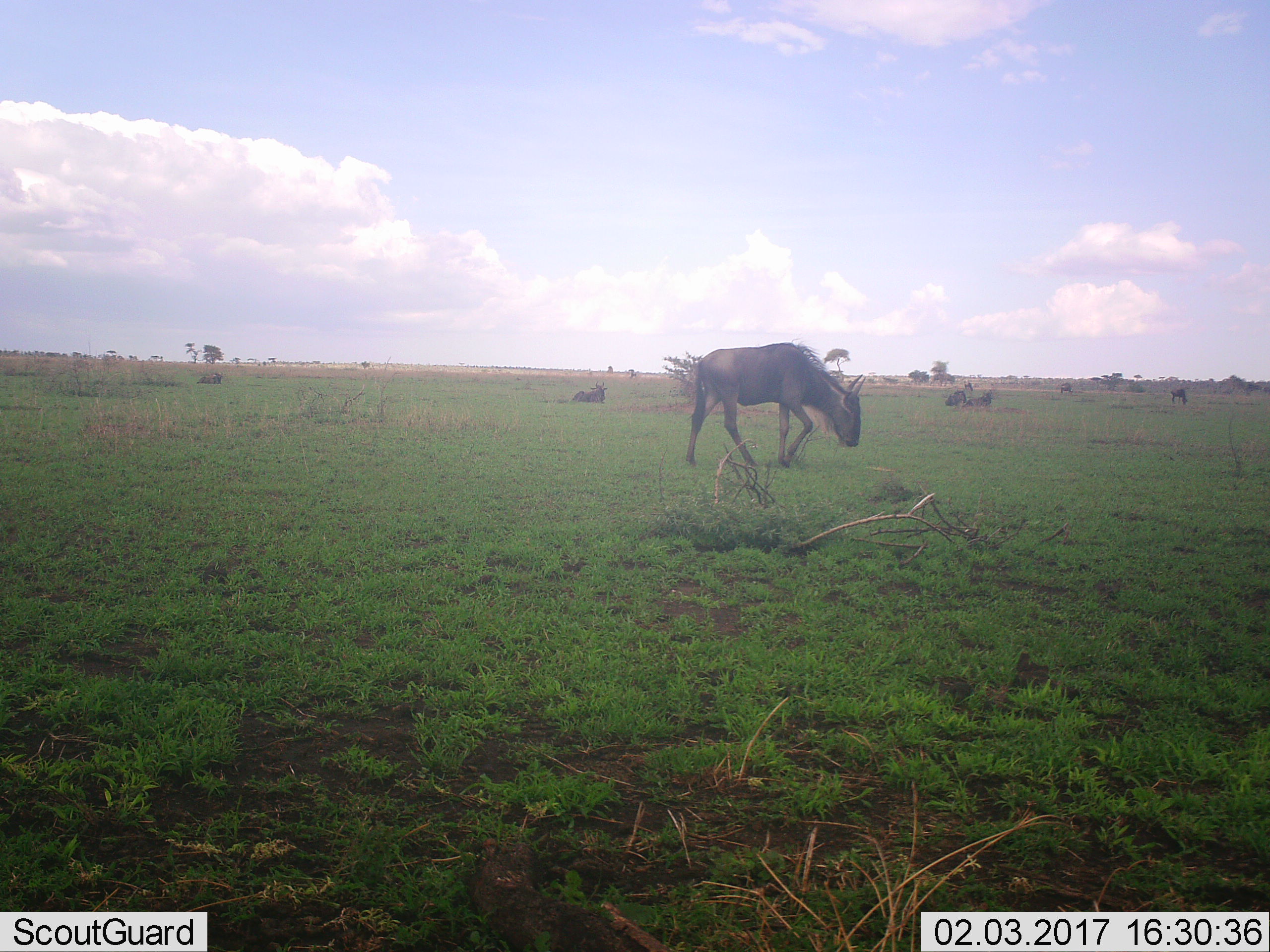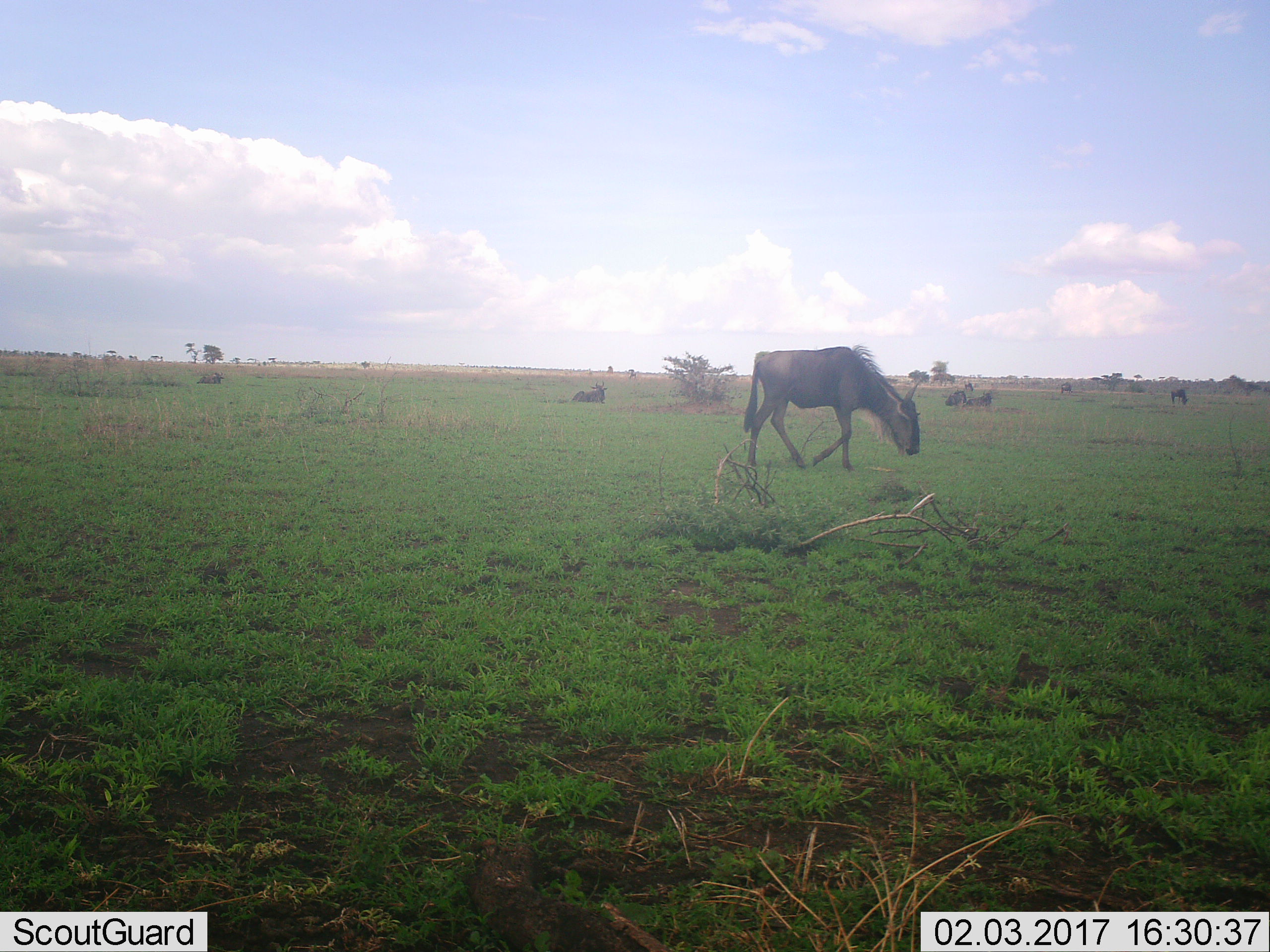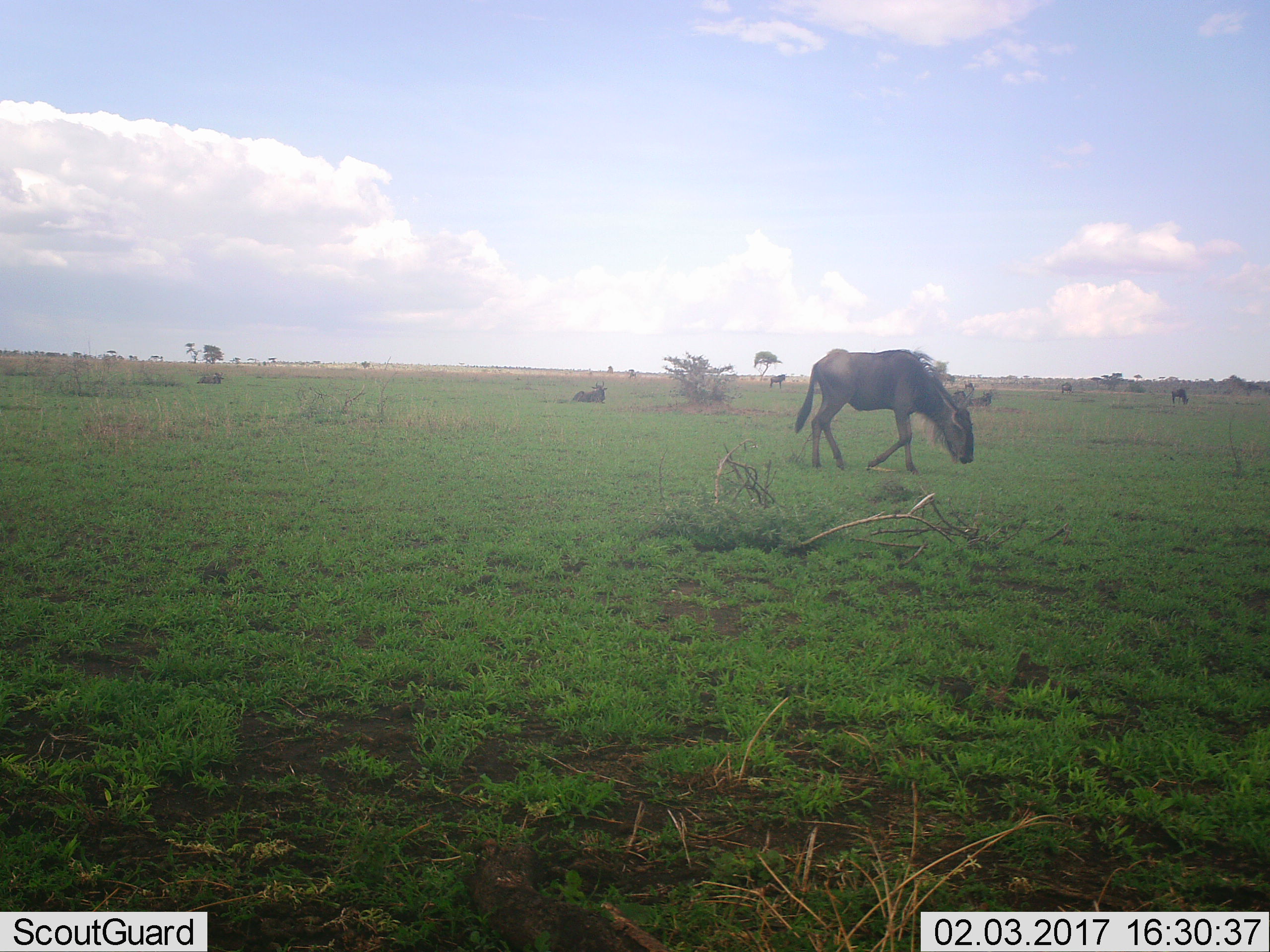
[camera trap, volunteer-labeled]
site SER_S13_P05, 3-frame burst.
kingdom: Animalia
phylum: Chordata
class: Mammalia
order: Artiodactyla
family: Bovidae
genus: Connochaetes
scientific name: Connochaetes taurinus taurinus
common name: blue wildebeest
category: wildebeestblue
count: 7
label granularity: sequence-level